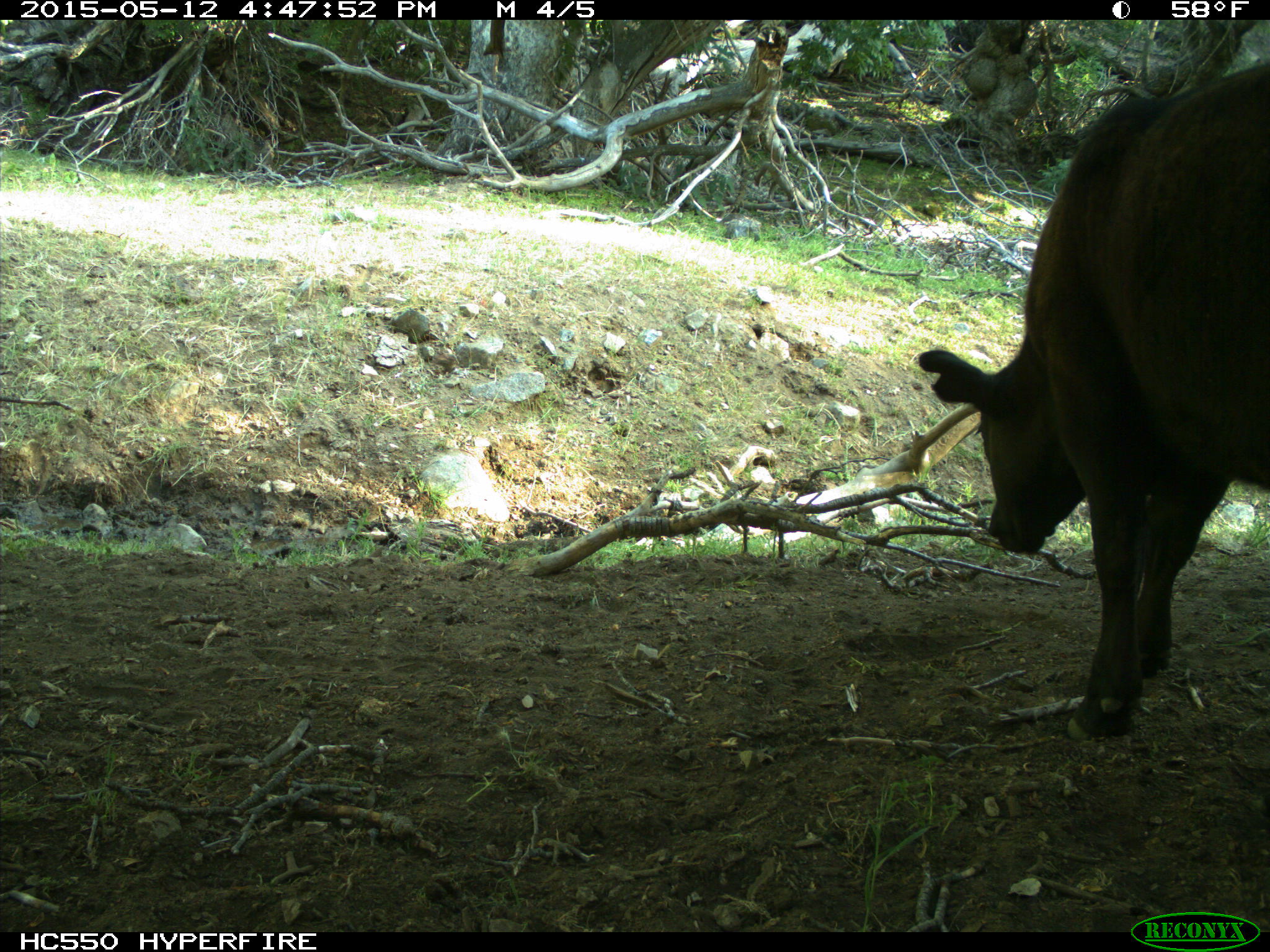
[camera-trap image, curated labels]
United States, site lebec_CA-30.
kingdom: Animalia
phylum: Chordata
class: Mammalia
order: Artiodactyla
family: Bovidae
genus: Bos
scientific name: Bos taurus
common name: domestic cow